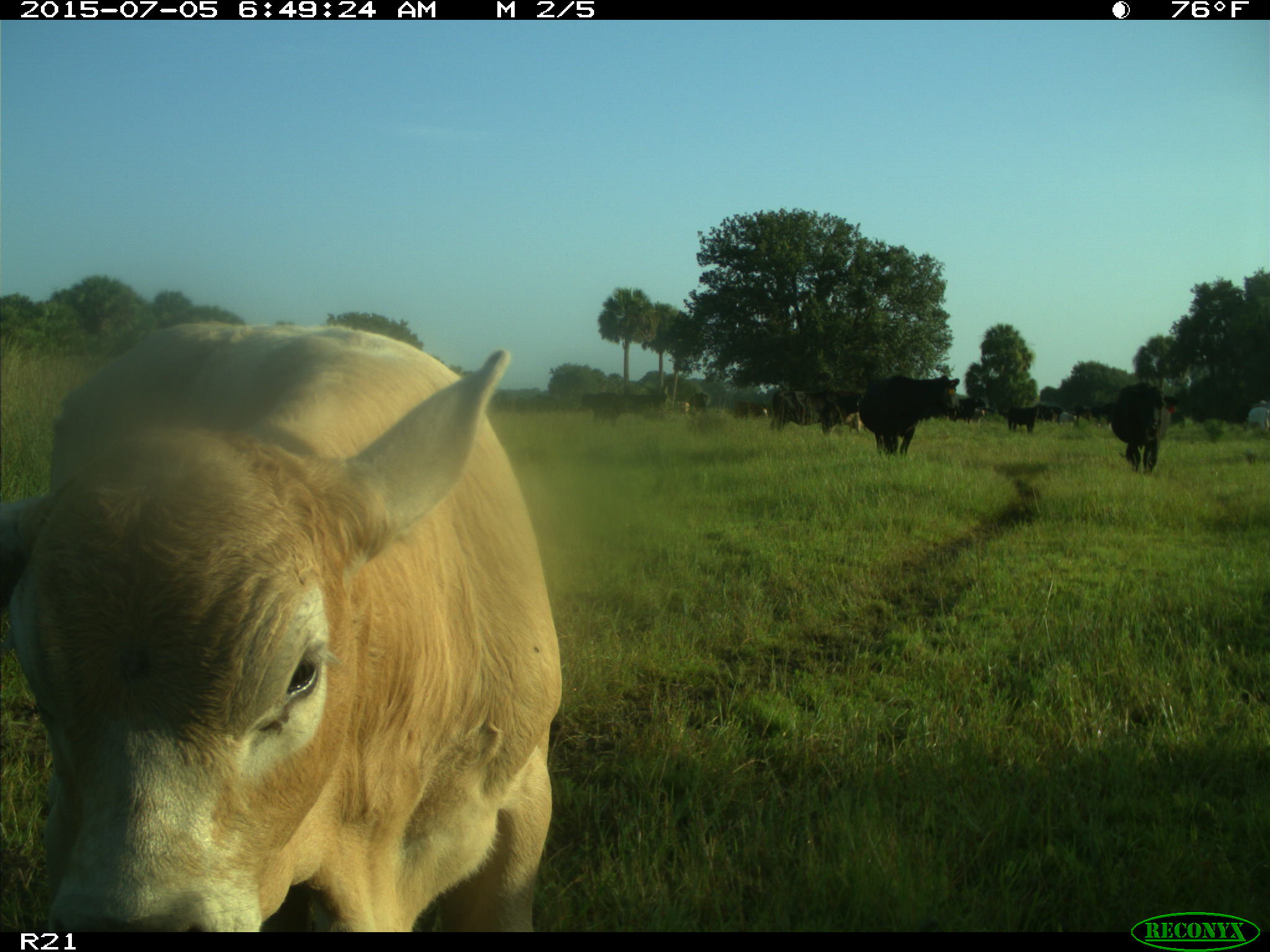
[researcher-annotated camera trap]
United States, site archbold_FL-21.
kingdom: Animalia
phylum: Chordata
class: Mammalia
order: Artiodactyla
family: Bovidae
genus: Bos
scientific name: Bos taurus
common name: domestic cow